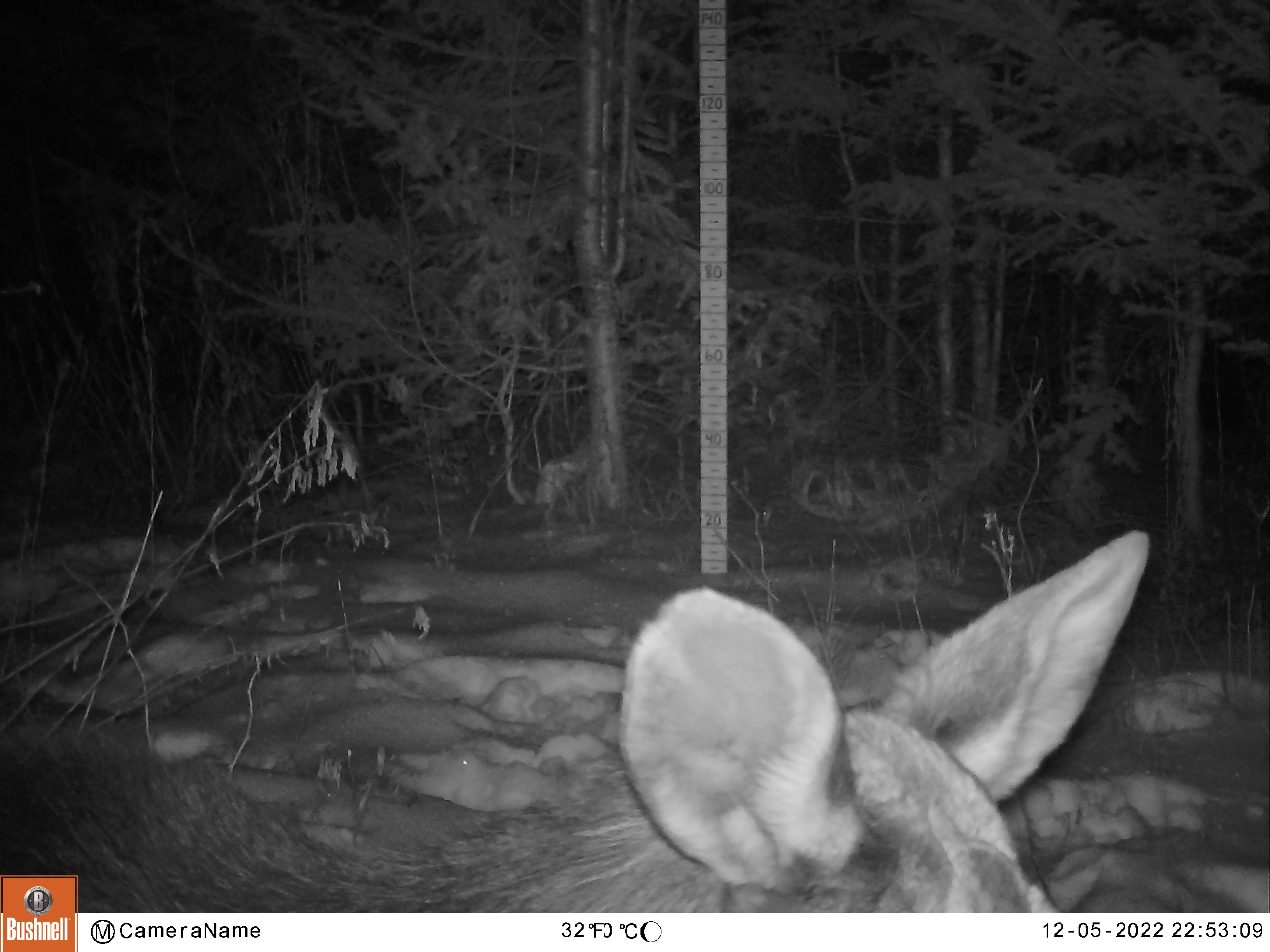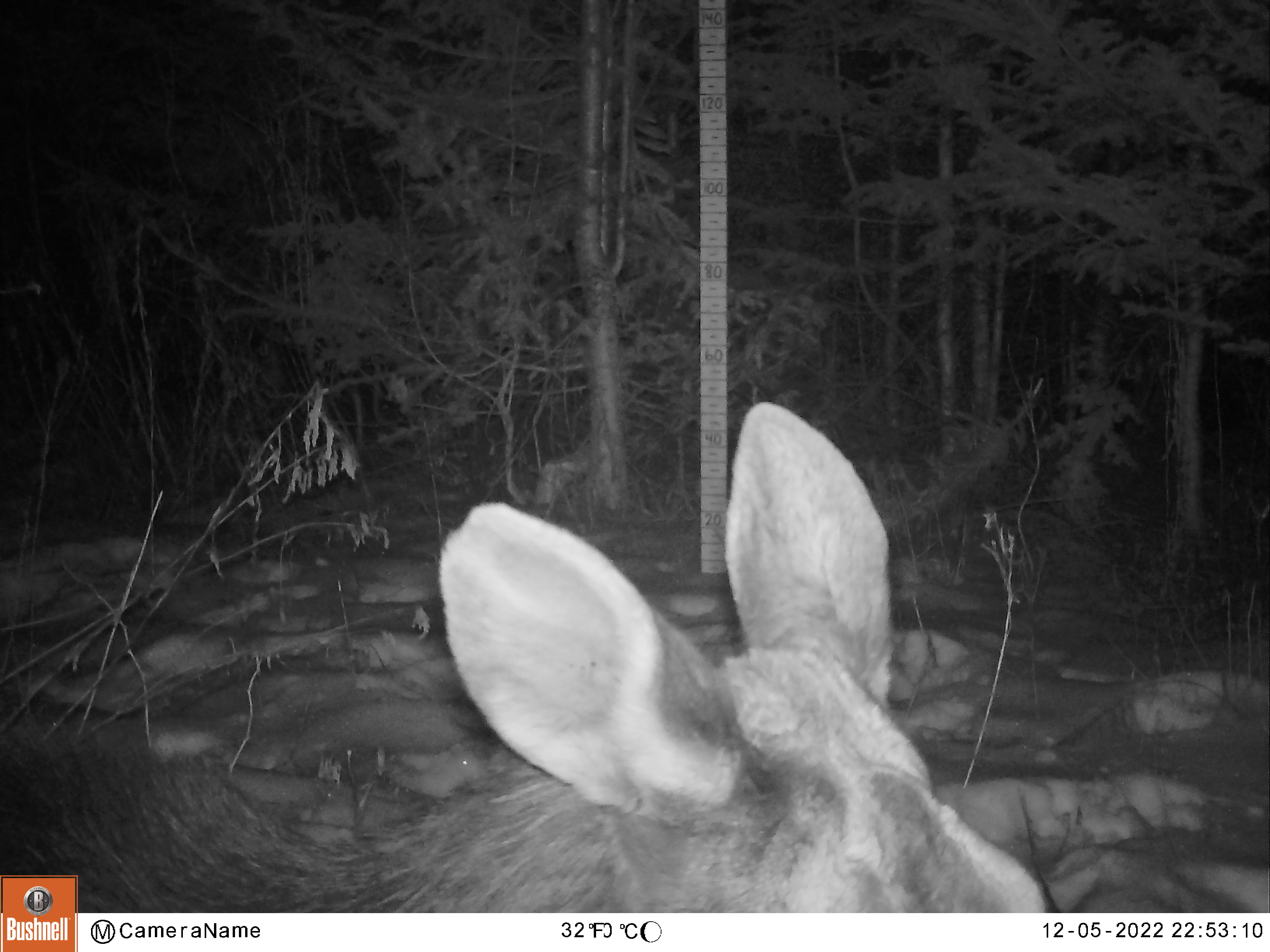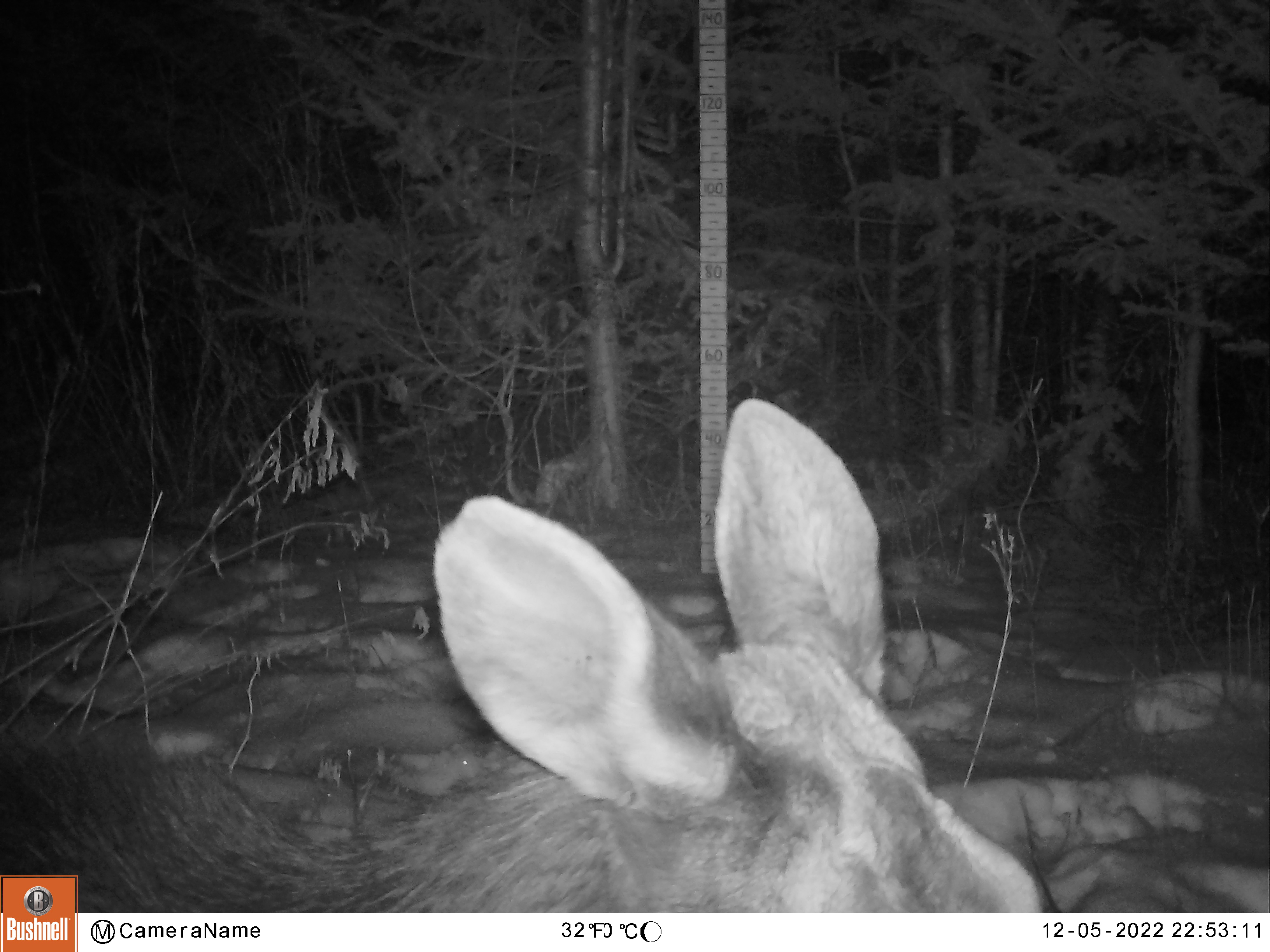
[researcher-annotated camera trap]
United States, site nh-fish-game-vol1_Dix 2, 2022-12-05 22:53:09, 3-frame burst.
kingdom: Animalia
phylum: Chordata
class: Mammalia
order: Artiodactyla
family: Cervidae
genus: Alces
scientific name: Alces alces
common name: moose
Moose (Alces alces).